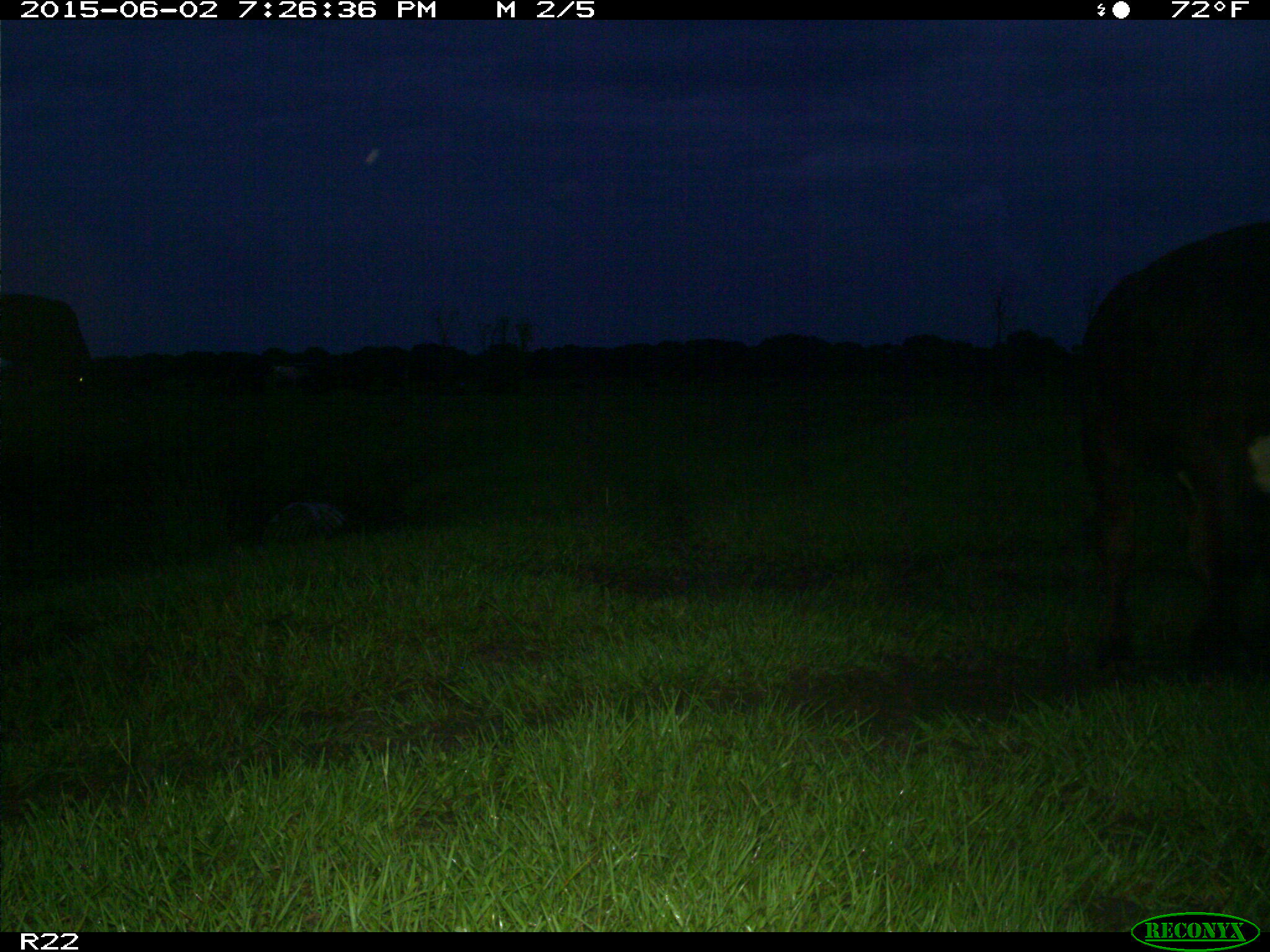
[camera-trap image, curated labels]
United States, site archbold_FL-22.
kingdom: Animalia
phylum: Chordata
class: Mammalia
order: Artiodactyla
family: Bovidae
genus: Bos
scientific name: Bos taurus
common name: domestic cow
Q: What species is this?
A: Bos taurus (domestic cow).